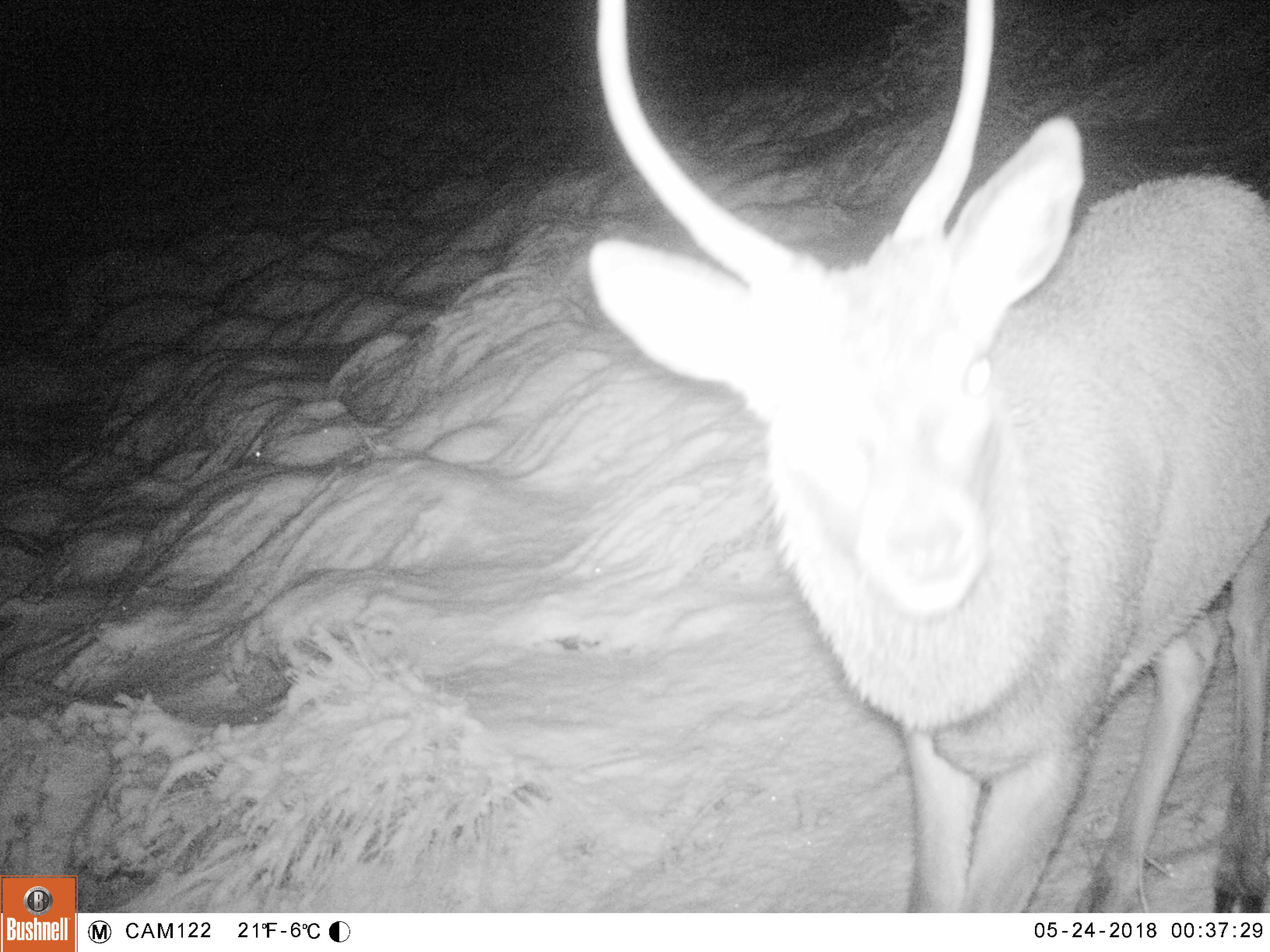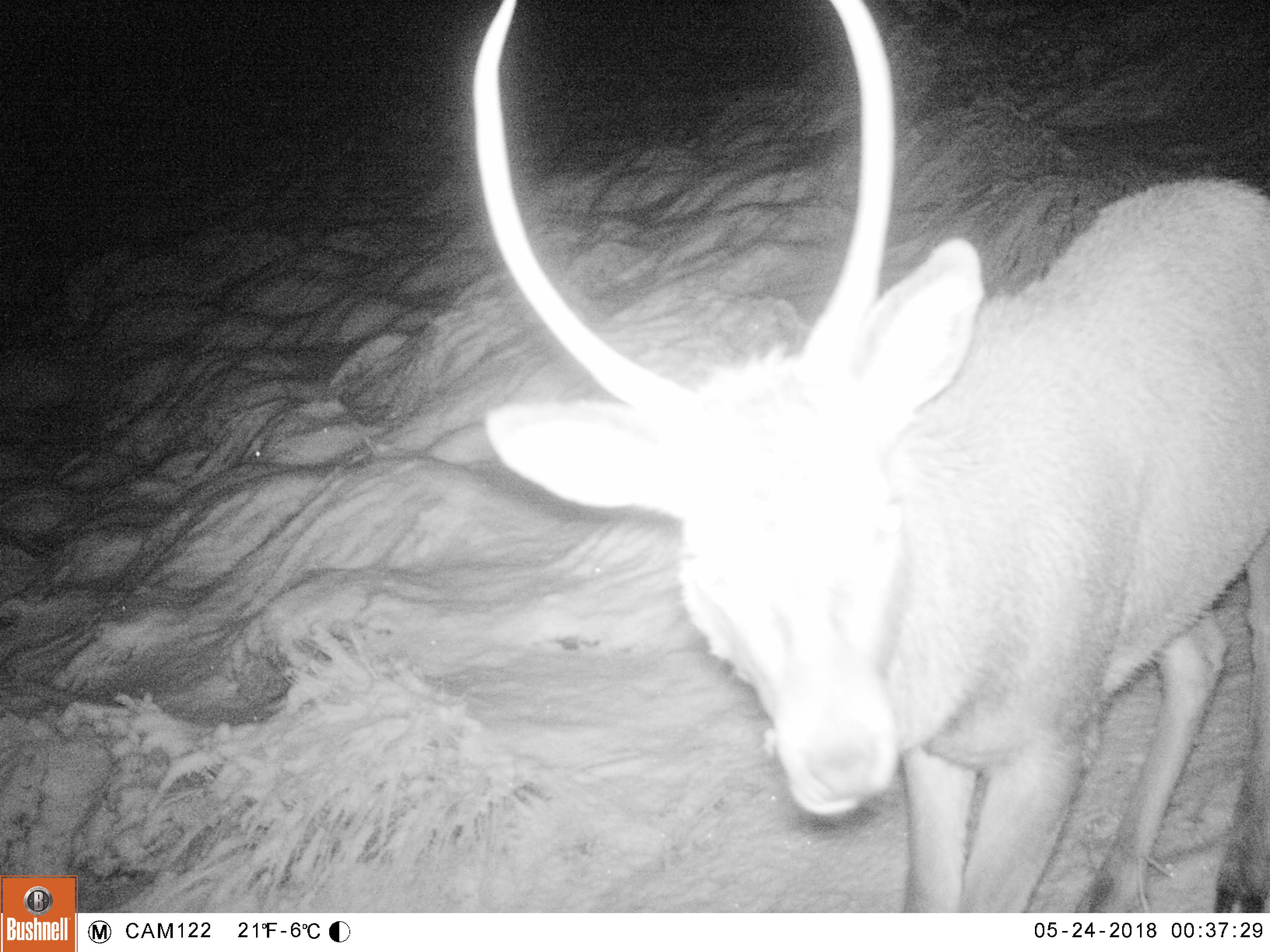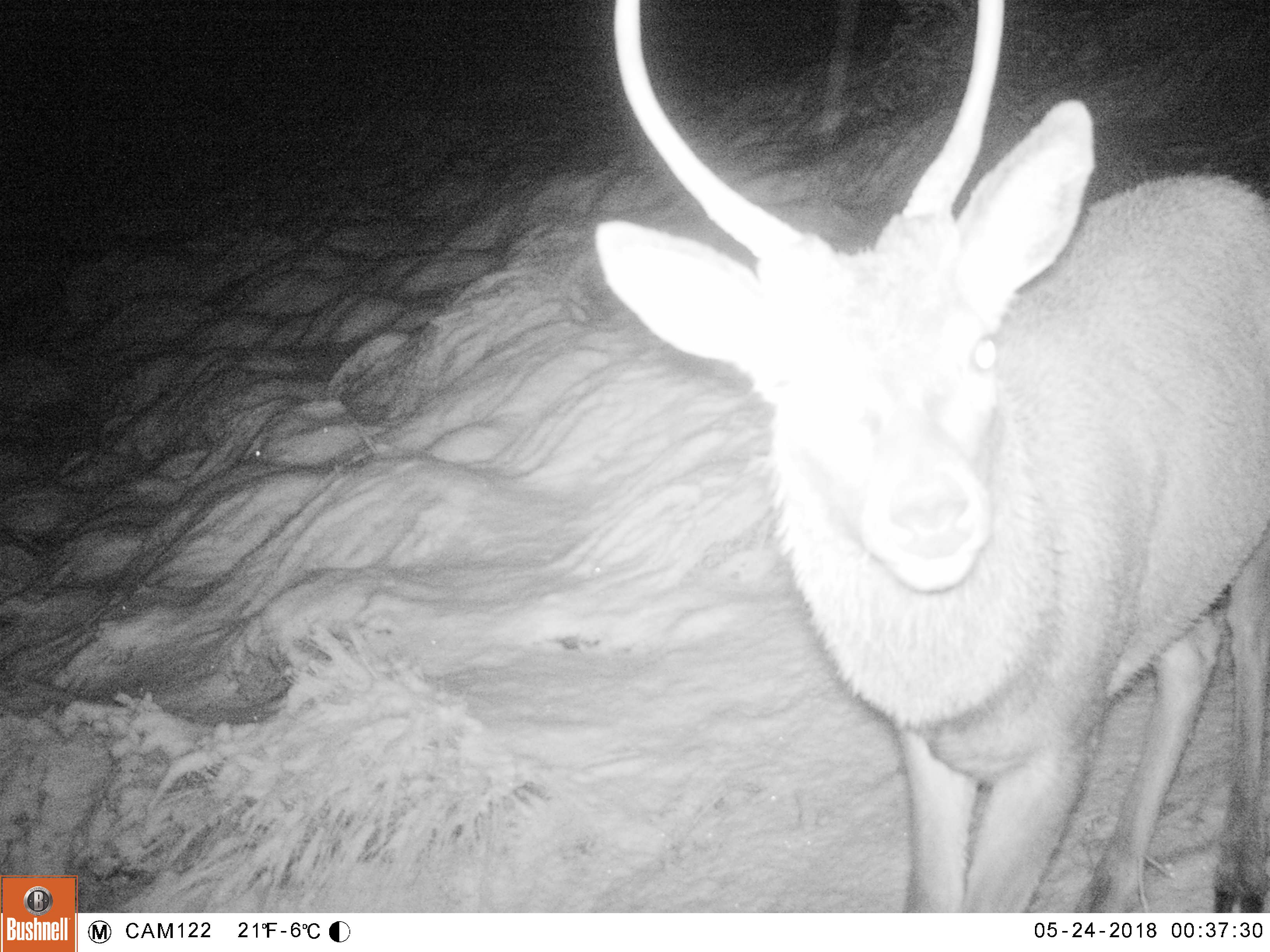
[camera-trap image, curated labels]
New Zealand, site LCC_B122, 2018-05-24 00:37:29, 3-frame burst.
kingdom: Animalia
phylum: Chordata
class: Mammalia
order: Artiodactyla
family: Cervidae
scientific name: Cervidae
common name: deer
Deer (Cervidae).